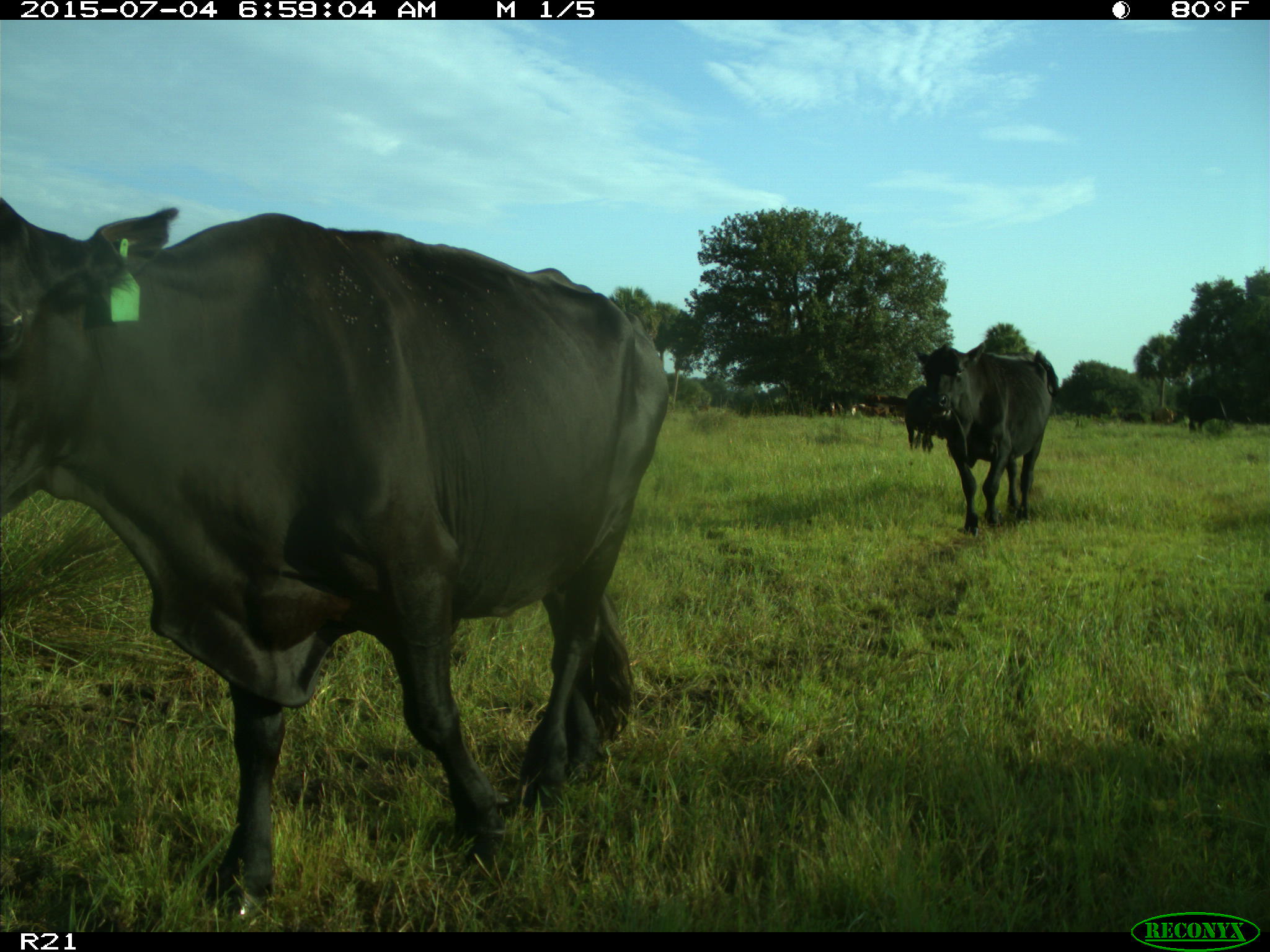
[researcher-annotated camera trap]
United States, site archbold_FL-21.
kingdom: Animalia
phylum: Chordata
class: Mammalia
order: Artiodactyla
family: Bovidae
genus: Bos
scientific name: Bos taurus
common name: domestic cow